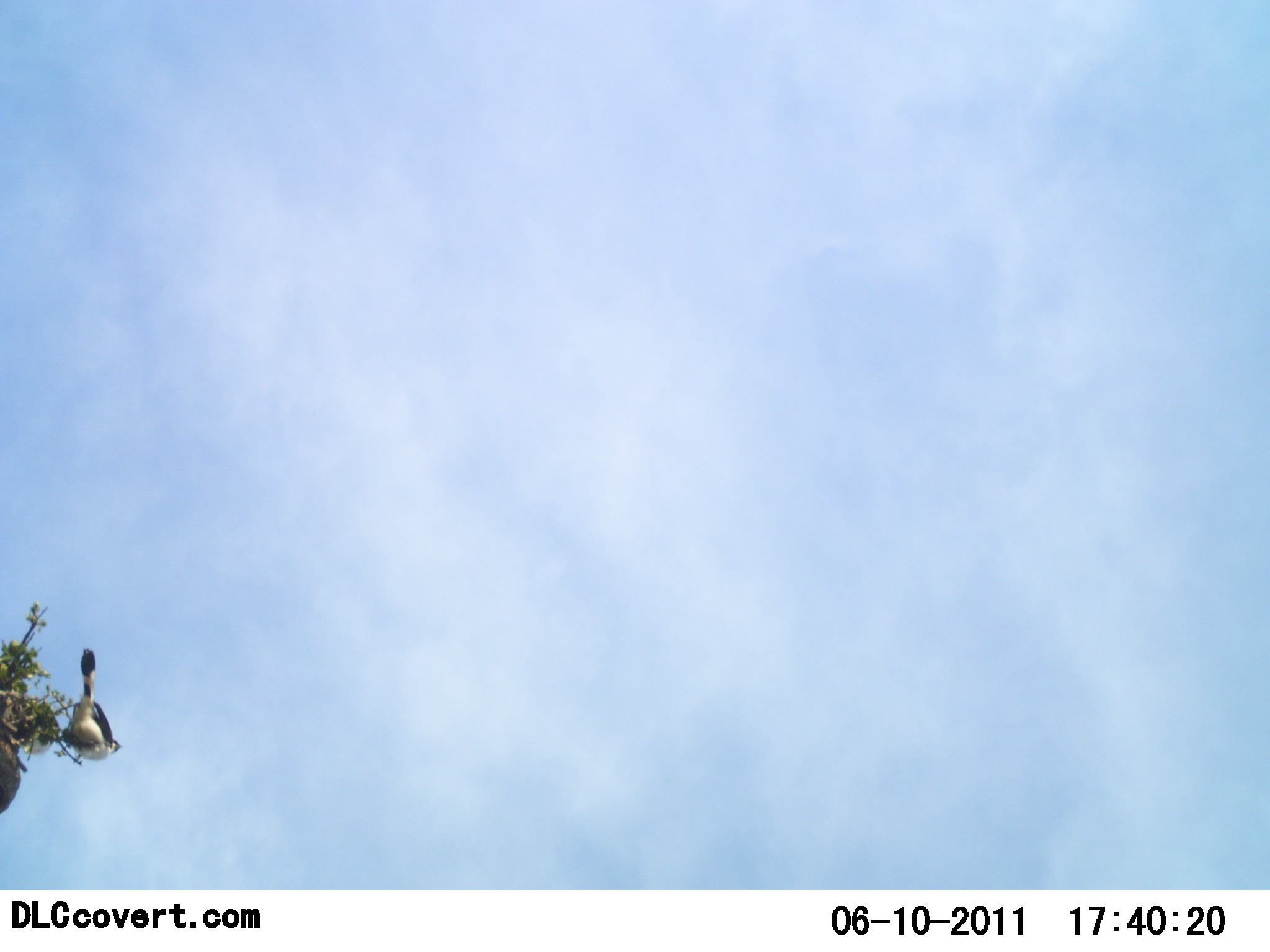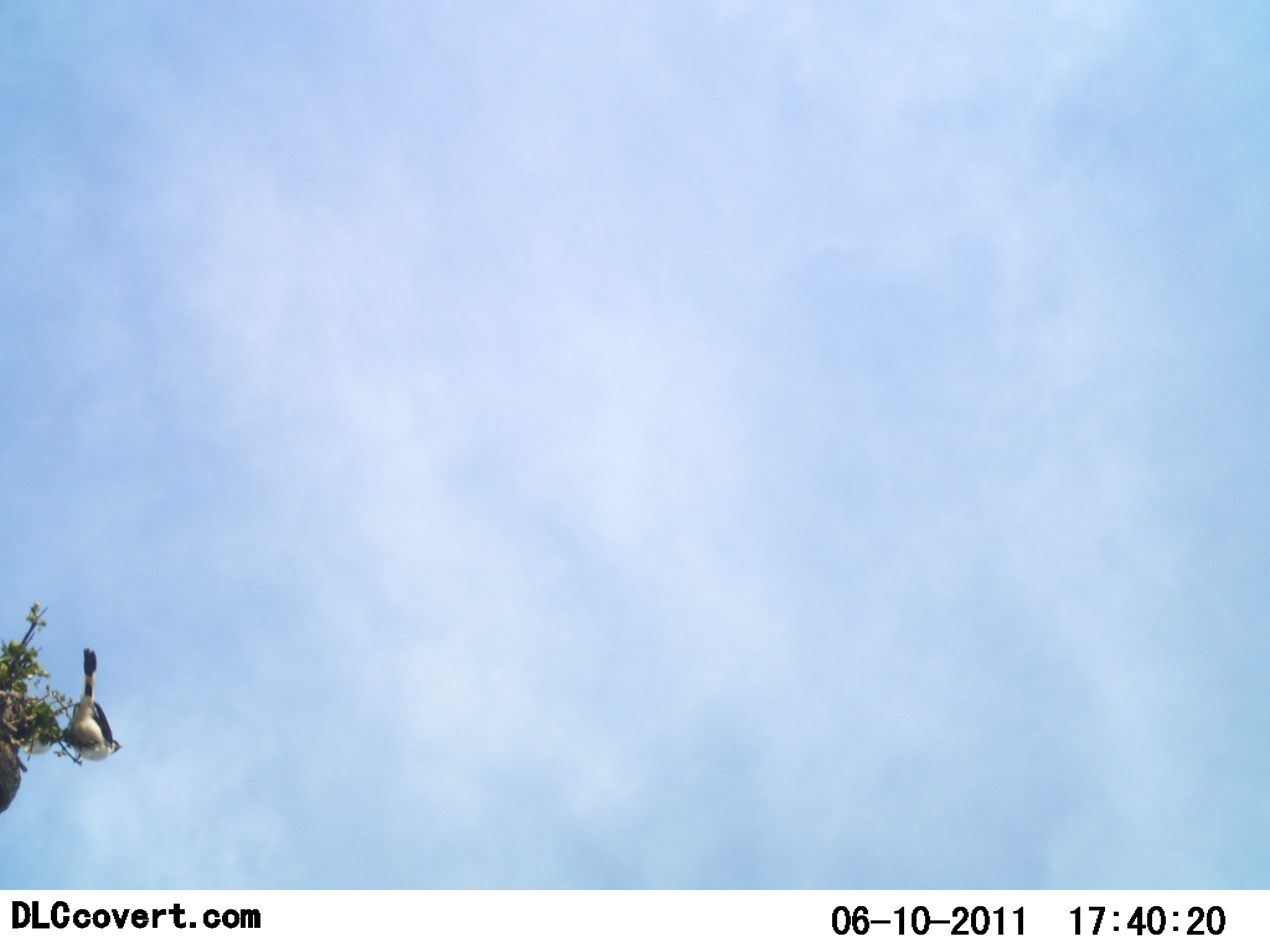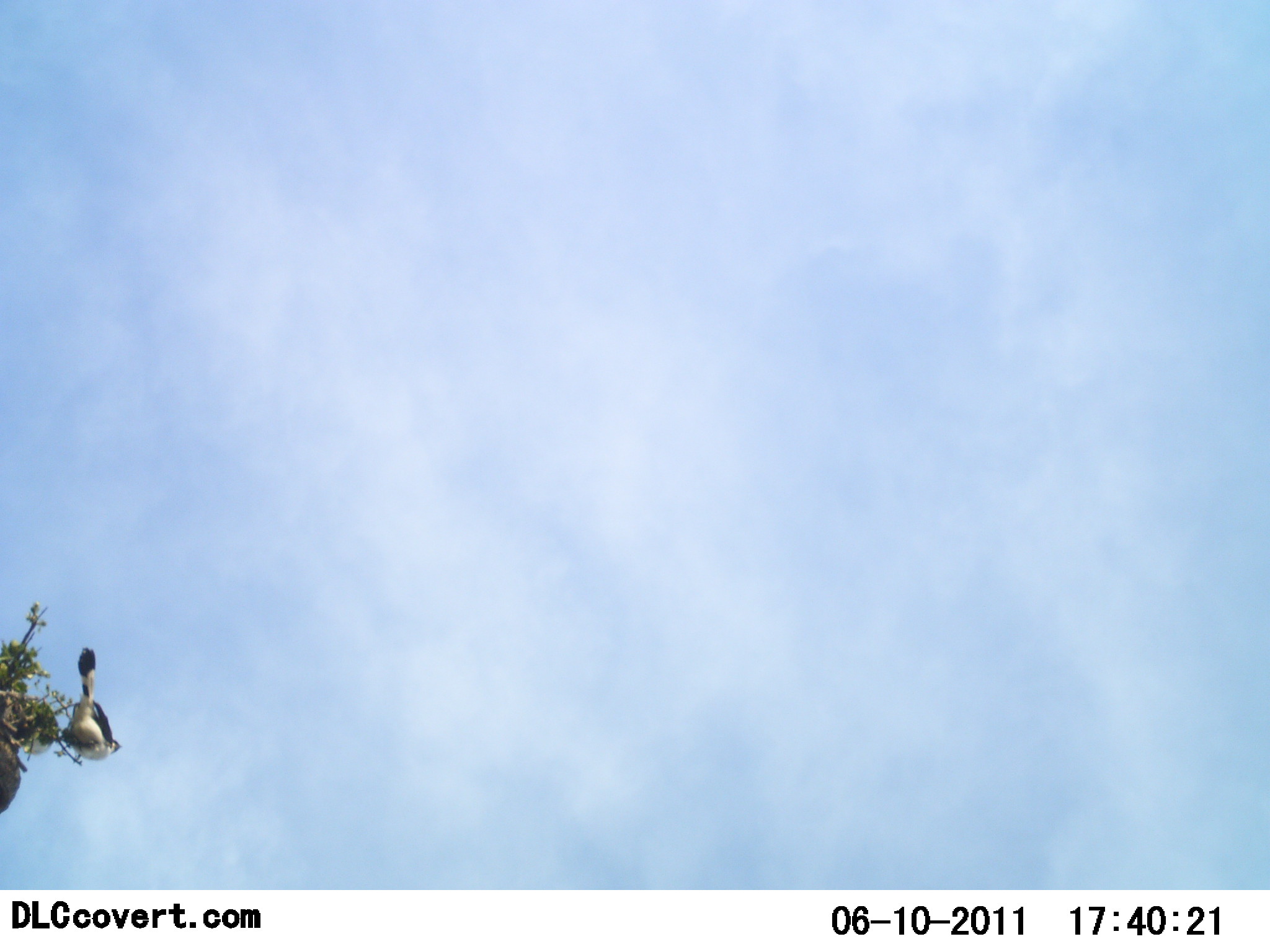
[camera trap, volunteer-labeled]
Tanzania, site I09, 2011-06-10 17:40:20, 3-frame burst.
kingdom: Animalia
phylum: Chordata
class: Aves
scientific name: Aves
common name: bird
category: otherbird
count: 1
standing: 36%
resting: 64%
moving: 0%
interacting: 0%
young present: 0%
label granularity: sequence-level